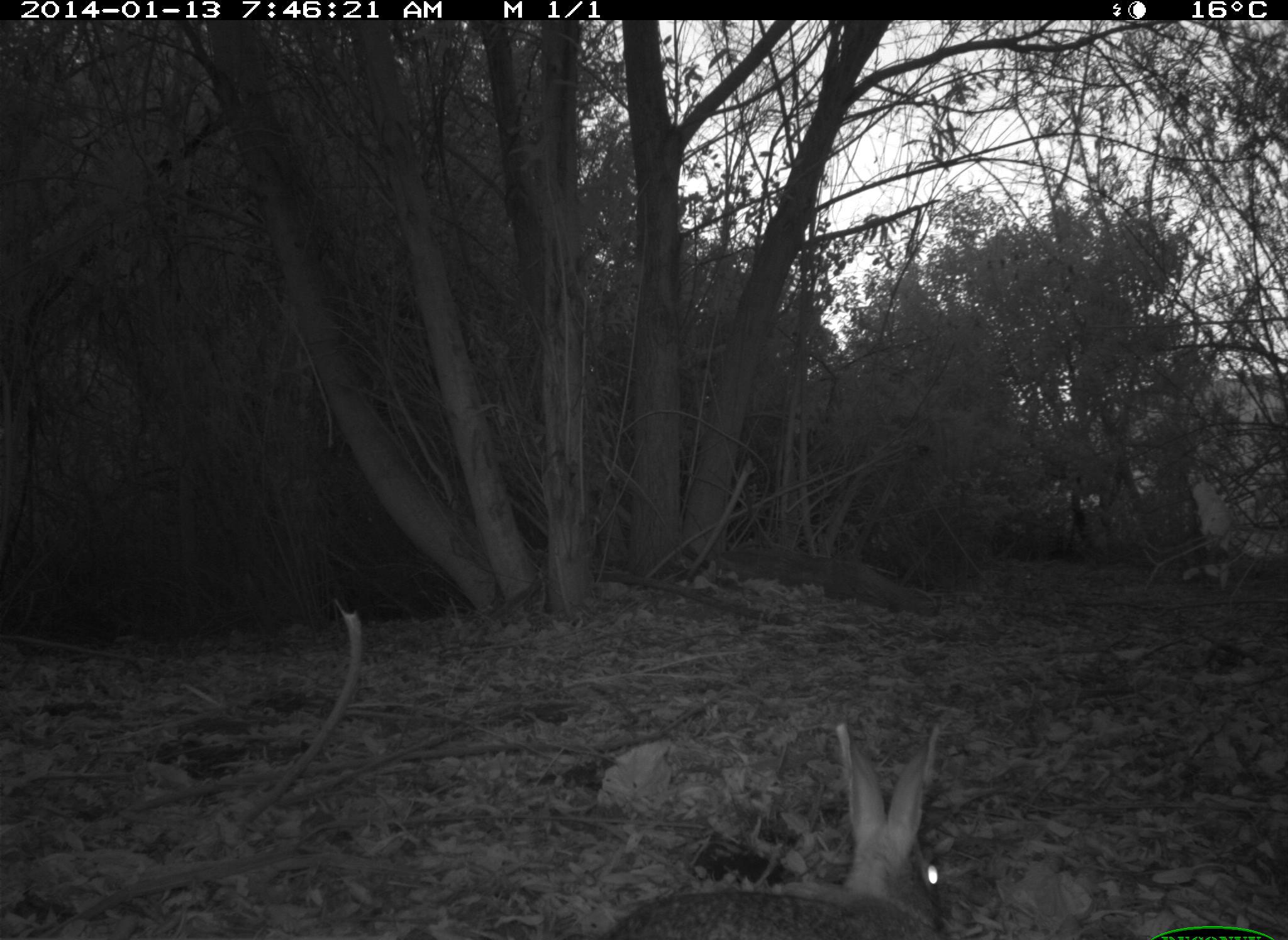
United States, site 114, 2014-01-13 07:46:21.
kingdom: Animalia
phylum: Chordata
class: Mammalia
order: Lagomorpha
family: Leporidae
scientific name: Leporidae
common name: rabbits and hares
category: rabbit